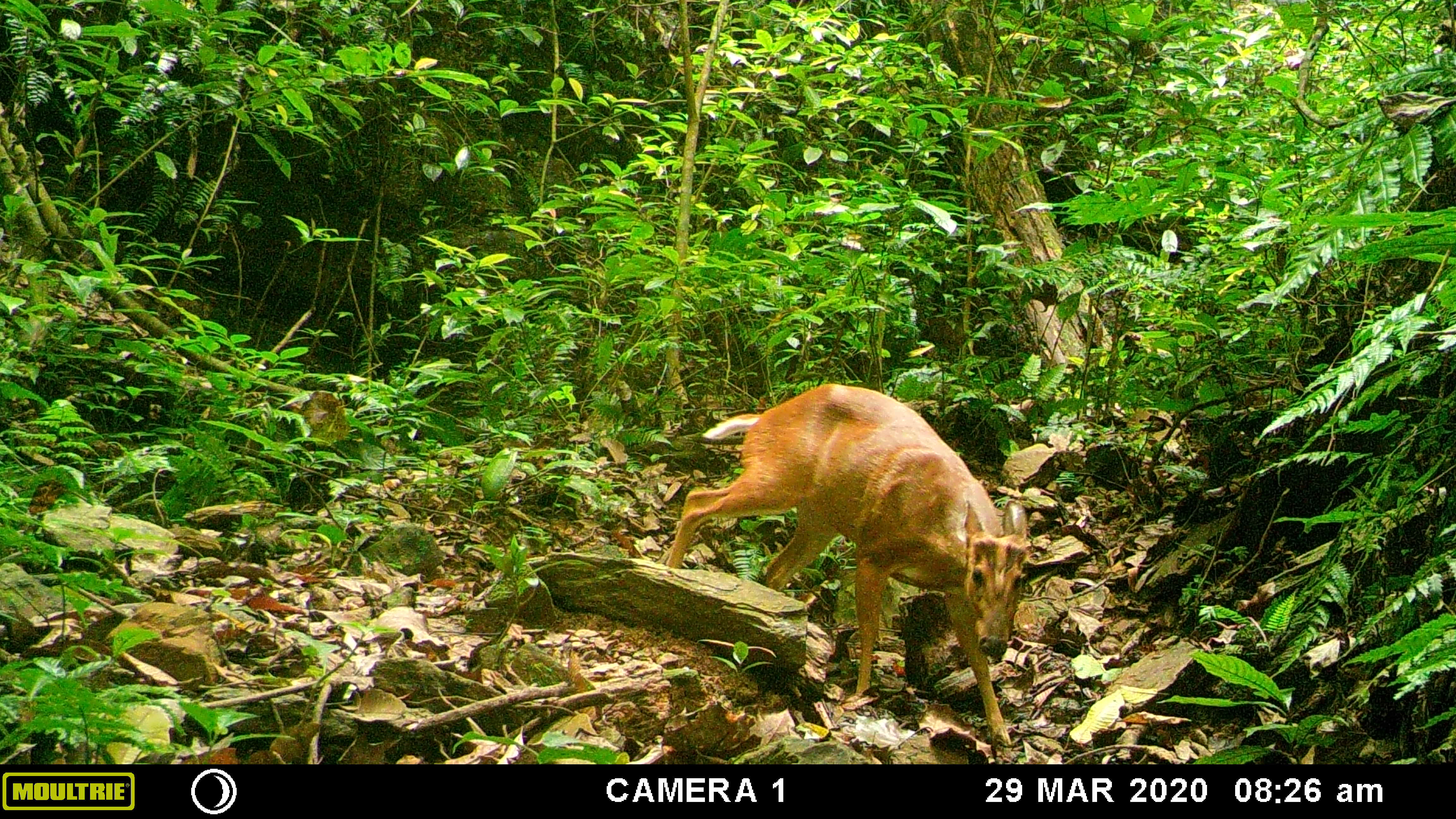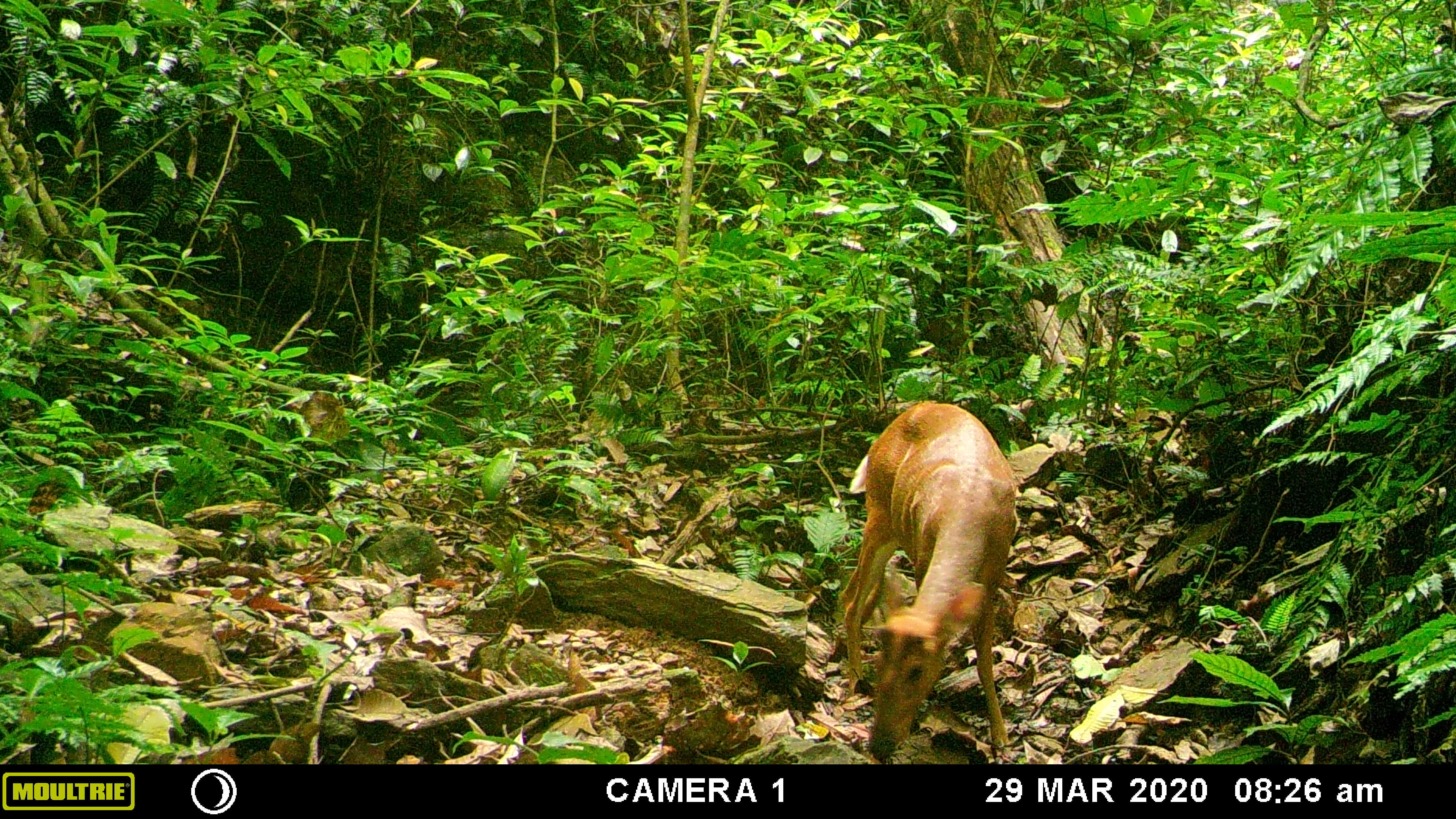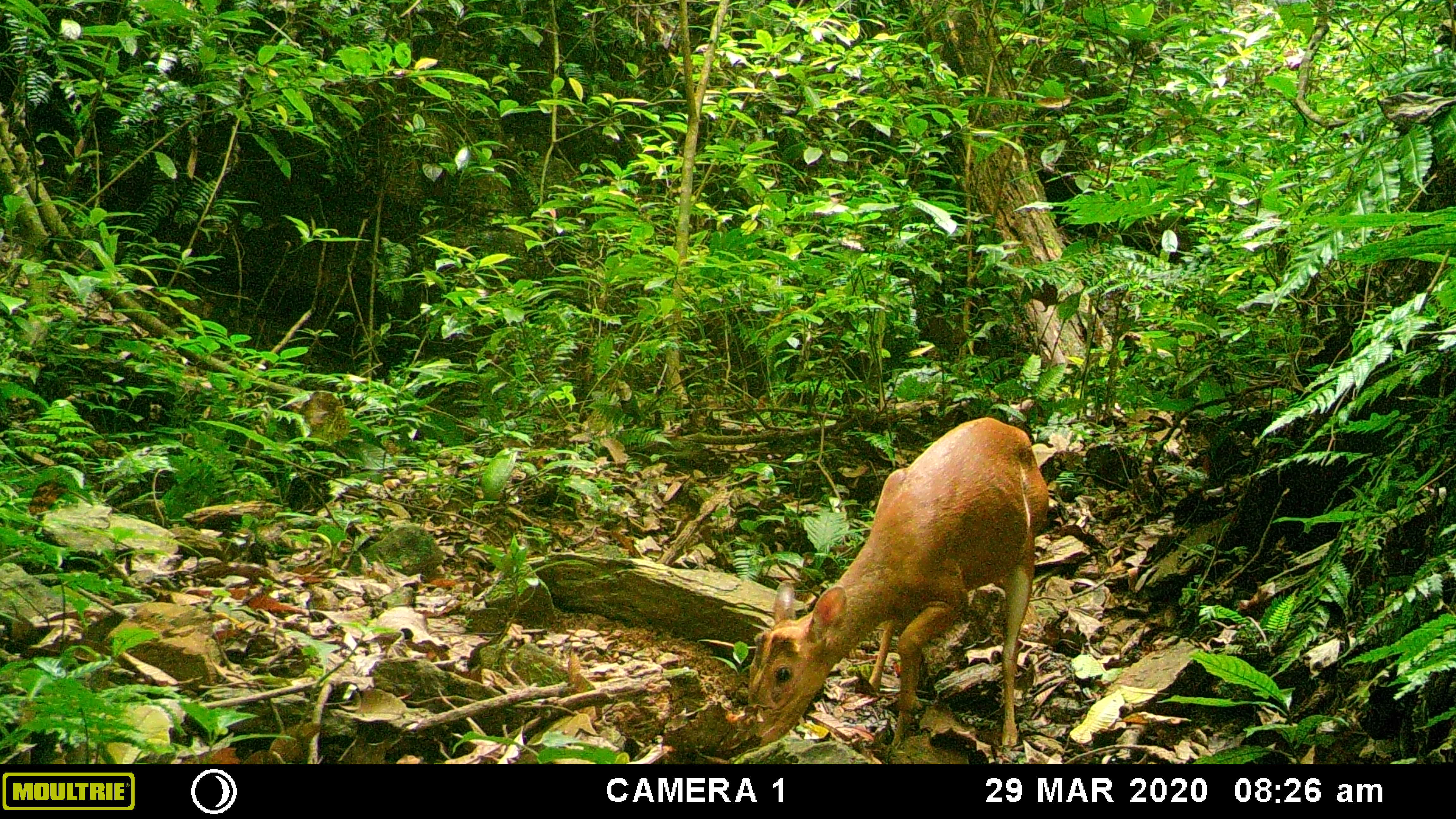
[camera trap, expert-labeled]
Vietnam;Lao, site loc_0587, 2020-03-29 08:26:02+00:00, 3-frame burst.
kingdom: Animalia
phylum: Chordata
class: Mammalia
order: Artiodactyla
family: Cervidae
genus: Muntiacus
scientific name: Muntiacus muntjak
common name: red muntjac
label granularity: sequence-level